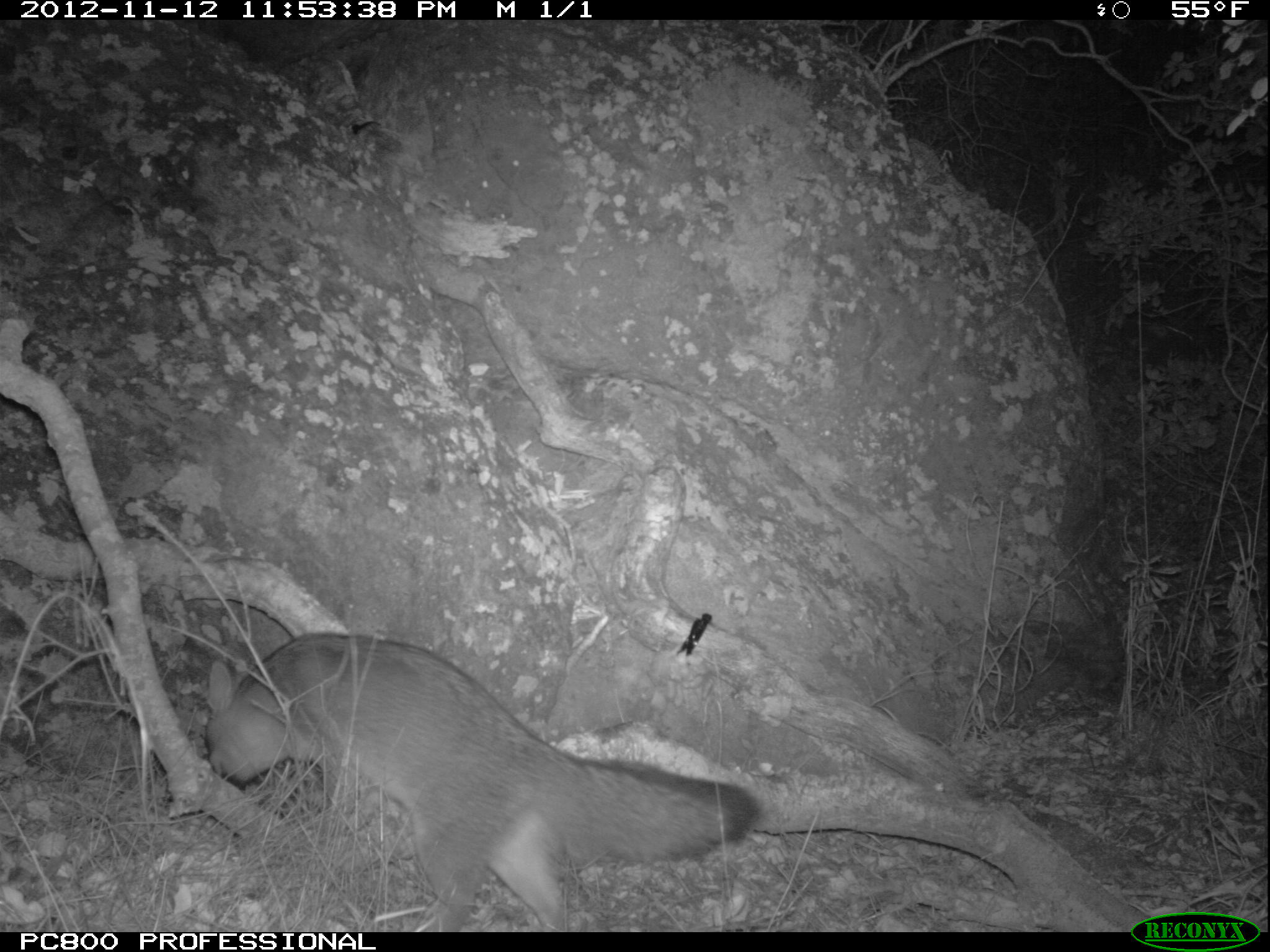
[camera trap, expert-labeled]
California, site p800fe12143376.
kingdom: Animalia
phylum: Chordata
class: Mammalia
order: Carnivora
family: Canidae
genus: Urocyon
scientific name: Urocyon littoralis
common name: island fox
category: fox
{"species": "fox (island fox) (Urocyon littoralis)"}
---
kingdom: Animalia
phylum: Chordata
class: Aves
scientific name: Aves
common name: bird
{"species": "bird (Aves)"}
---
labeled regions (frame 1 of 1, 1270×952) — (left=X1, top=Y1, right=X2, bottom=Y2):
bird: (left=675, top=612, right=712, bottom=656)
fox: (left=201, top=630, right=759, bottom=932)